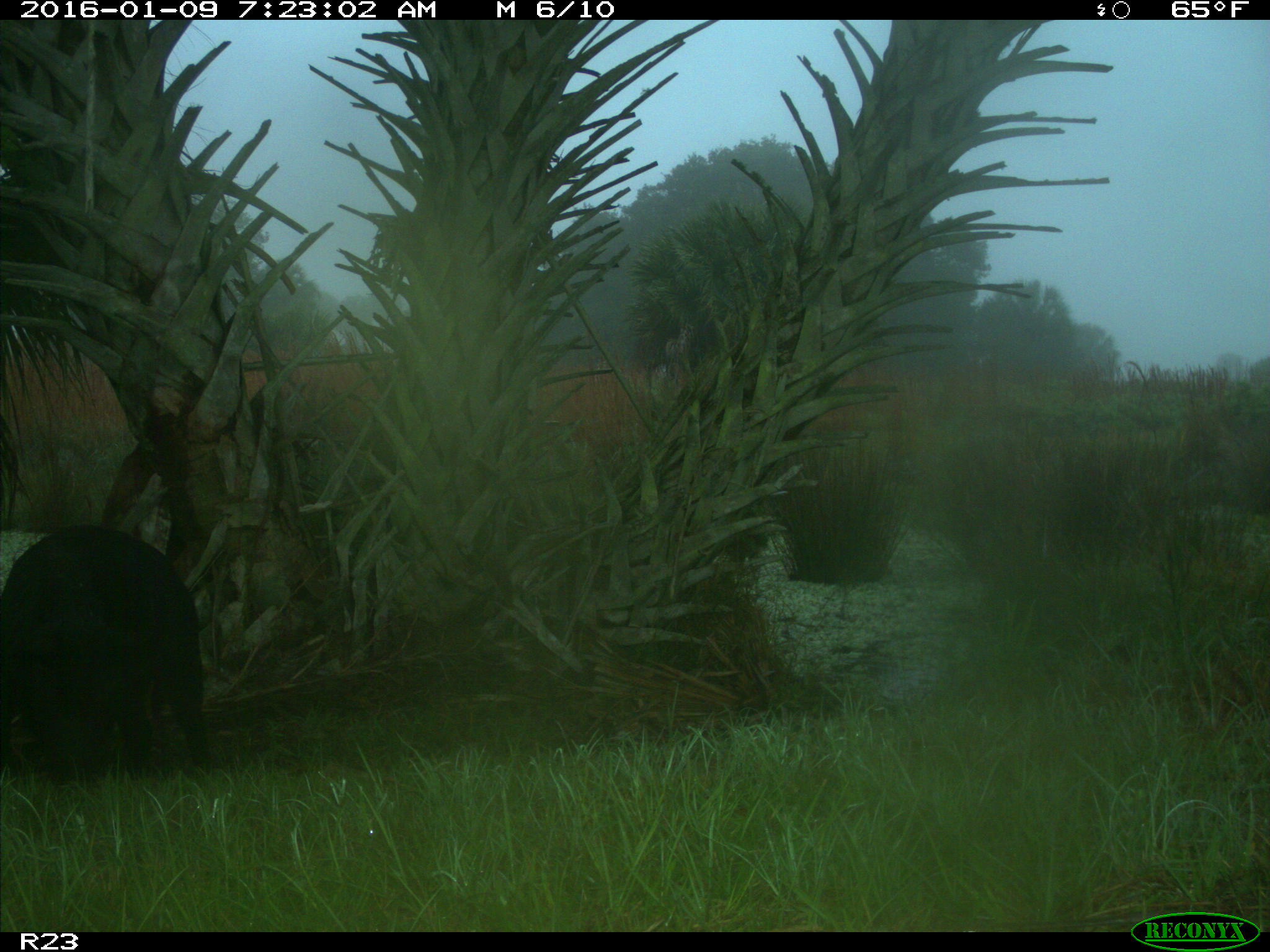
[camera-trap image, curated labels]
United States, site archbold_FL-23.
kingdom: Animalia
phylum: Chordata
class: Mammalia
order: Artiodactyla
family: Suidae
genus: Sus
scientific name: Sus scrofa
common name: wild boar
Sus scrofa (wild boar).